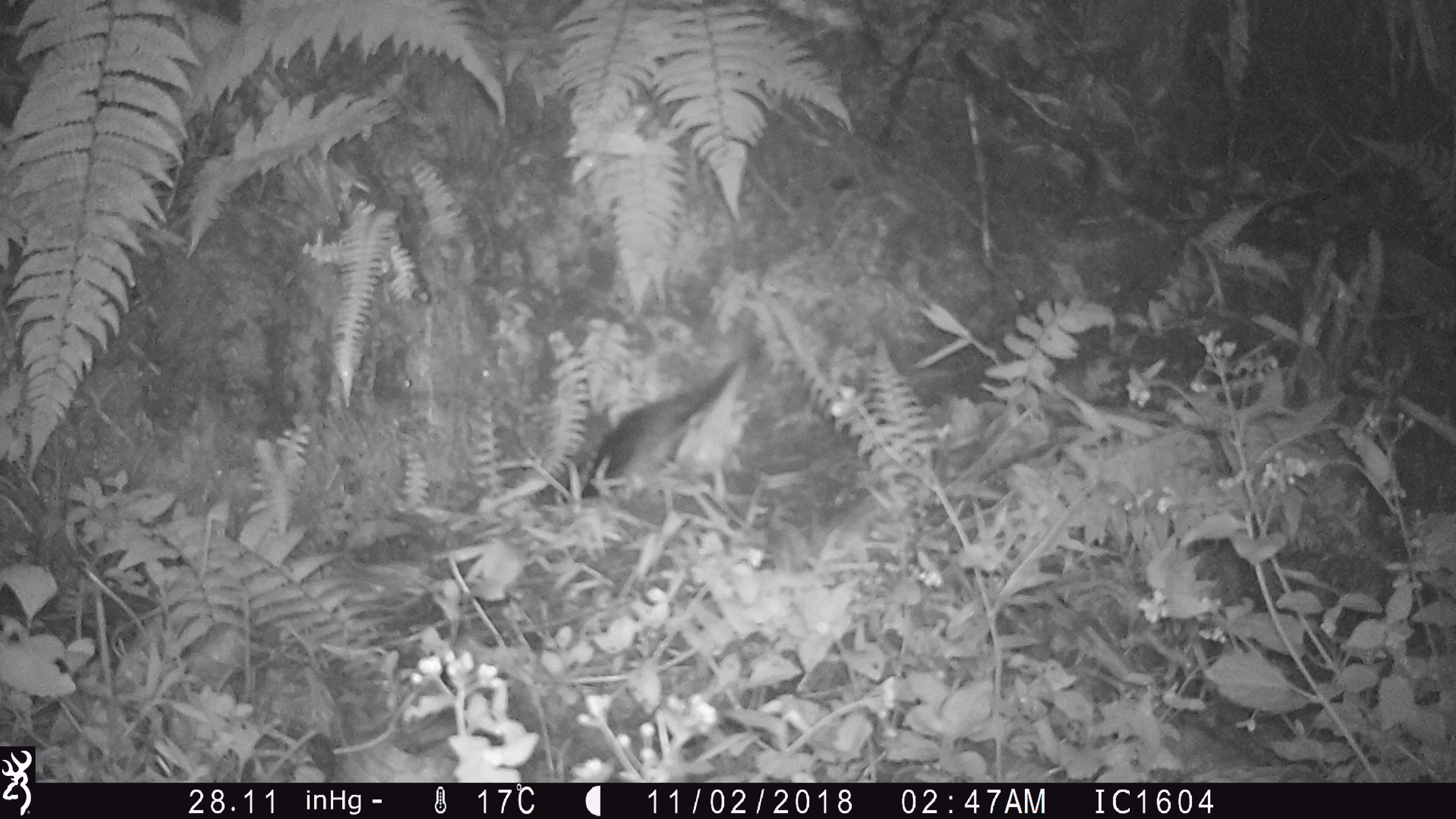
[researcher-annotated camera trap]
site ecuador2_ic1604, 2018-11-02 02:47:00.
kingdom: Animalia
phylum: Chordata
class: Aves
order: Procellariiformes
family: Procellariidae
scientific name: Procellariidae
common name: petrel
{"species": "petrel (Procellariidae)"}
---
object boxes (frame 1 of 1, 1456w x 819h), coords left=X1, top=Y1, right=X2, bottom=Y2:
petrel: left=552, top=344, right=770, bottom=504